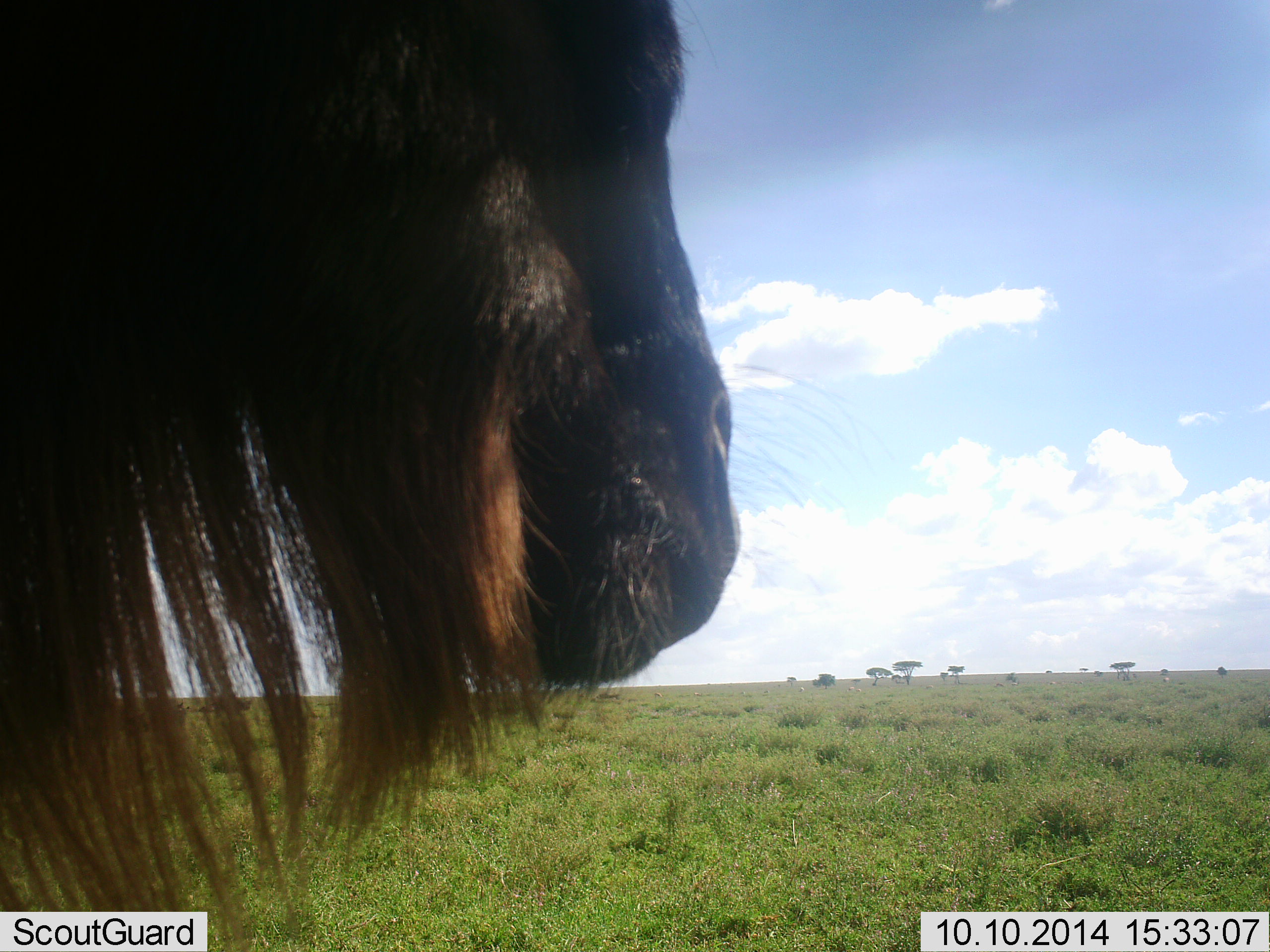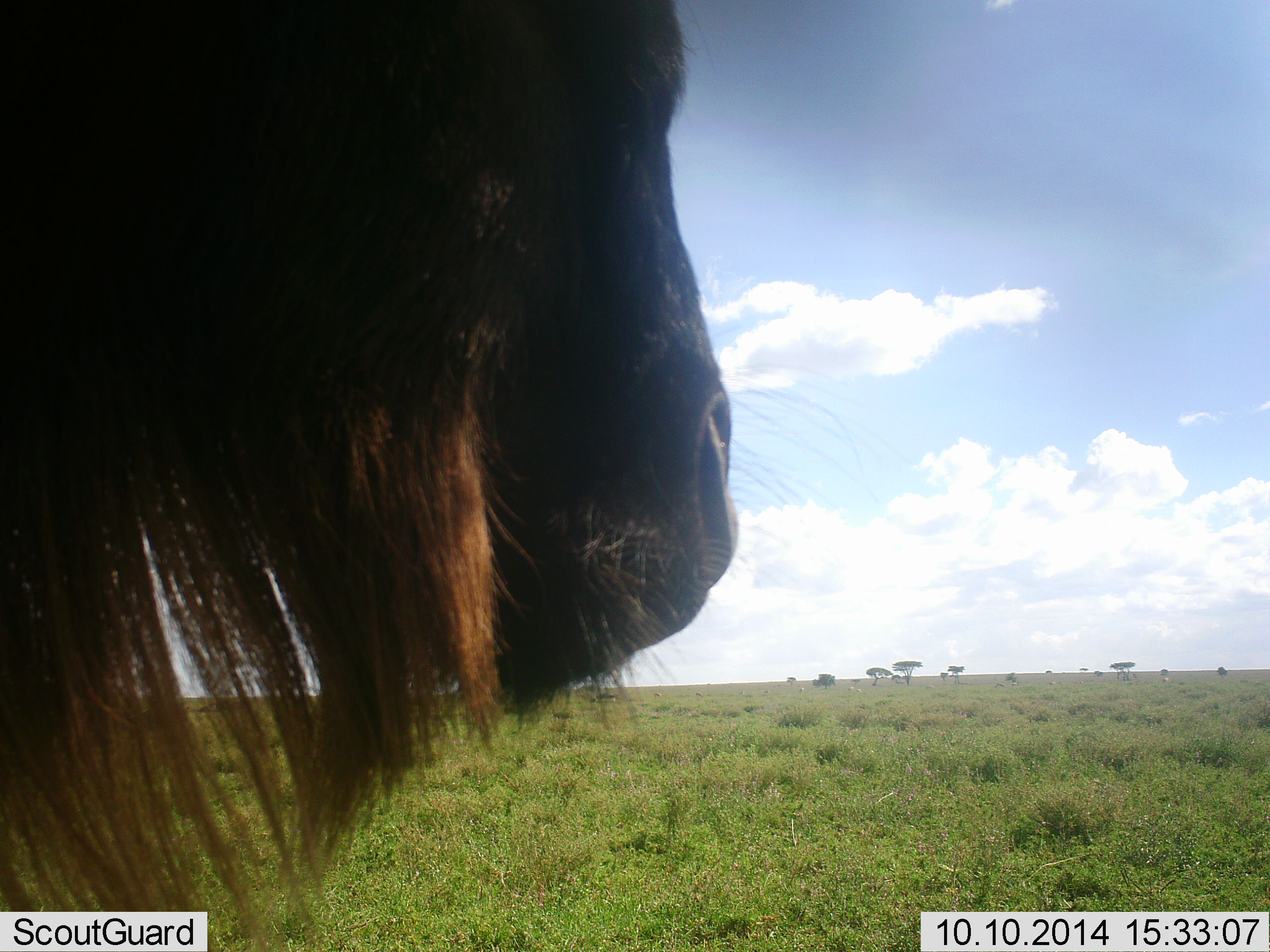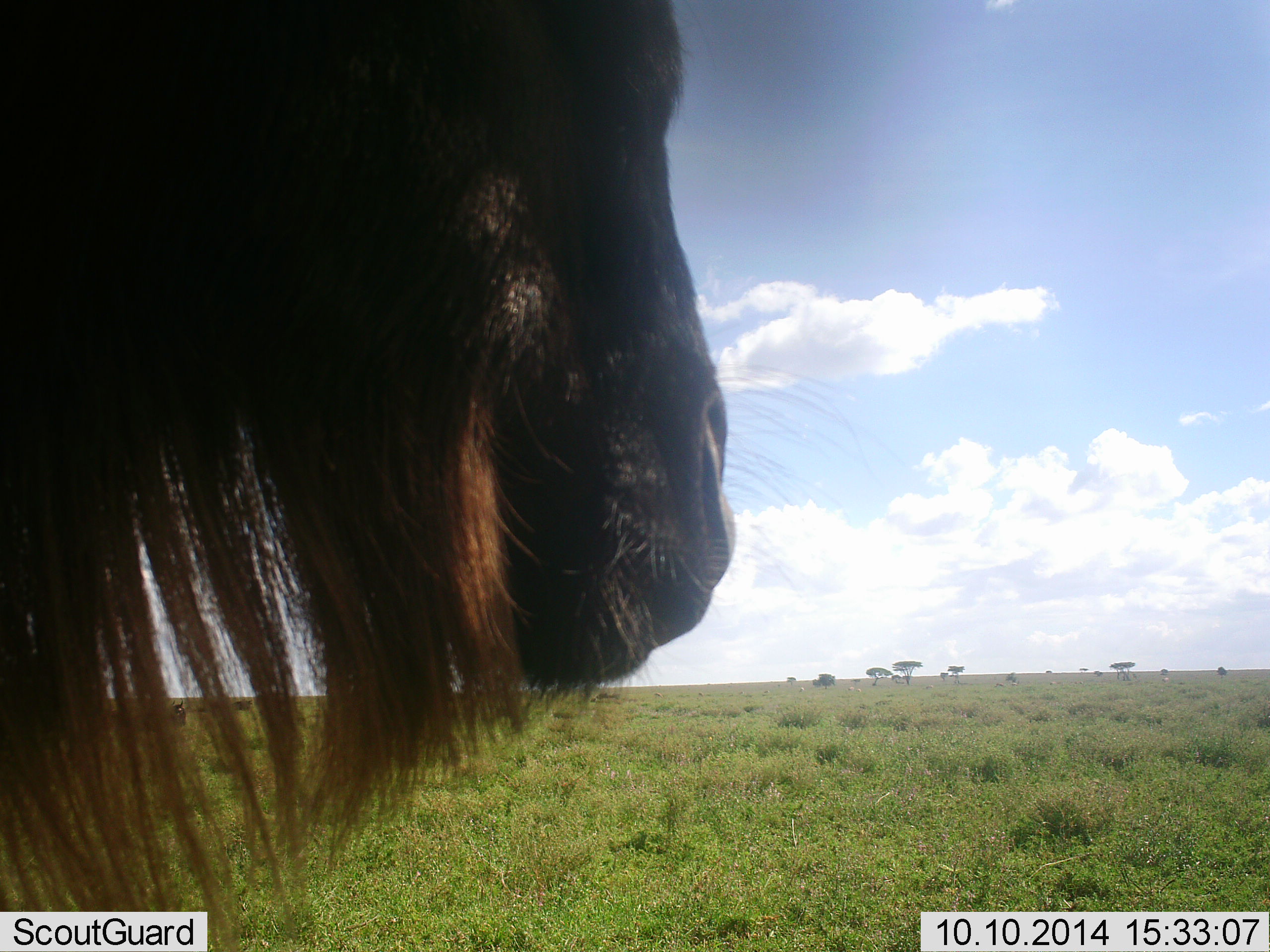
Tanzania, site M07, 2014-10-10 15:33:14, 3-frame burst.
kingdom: Animalia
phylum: Chordata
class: Mammalia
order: Artiodactyla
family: Bovidae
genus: Connochaetes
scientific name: Connochaetes taurinus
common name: blue wildebeest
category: wildebeest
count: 1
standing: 90%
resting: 0%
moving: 0%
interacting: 0%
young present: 0%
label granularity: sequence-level